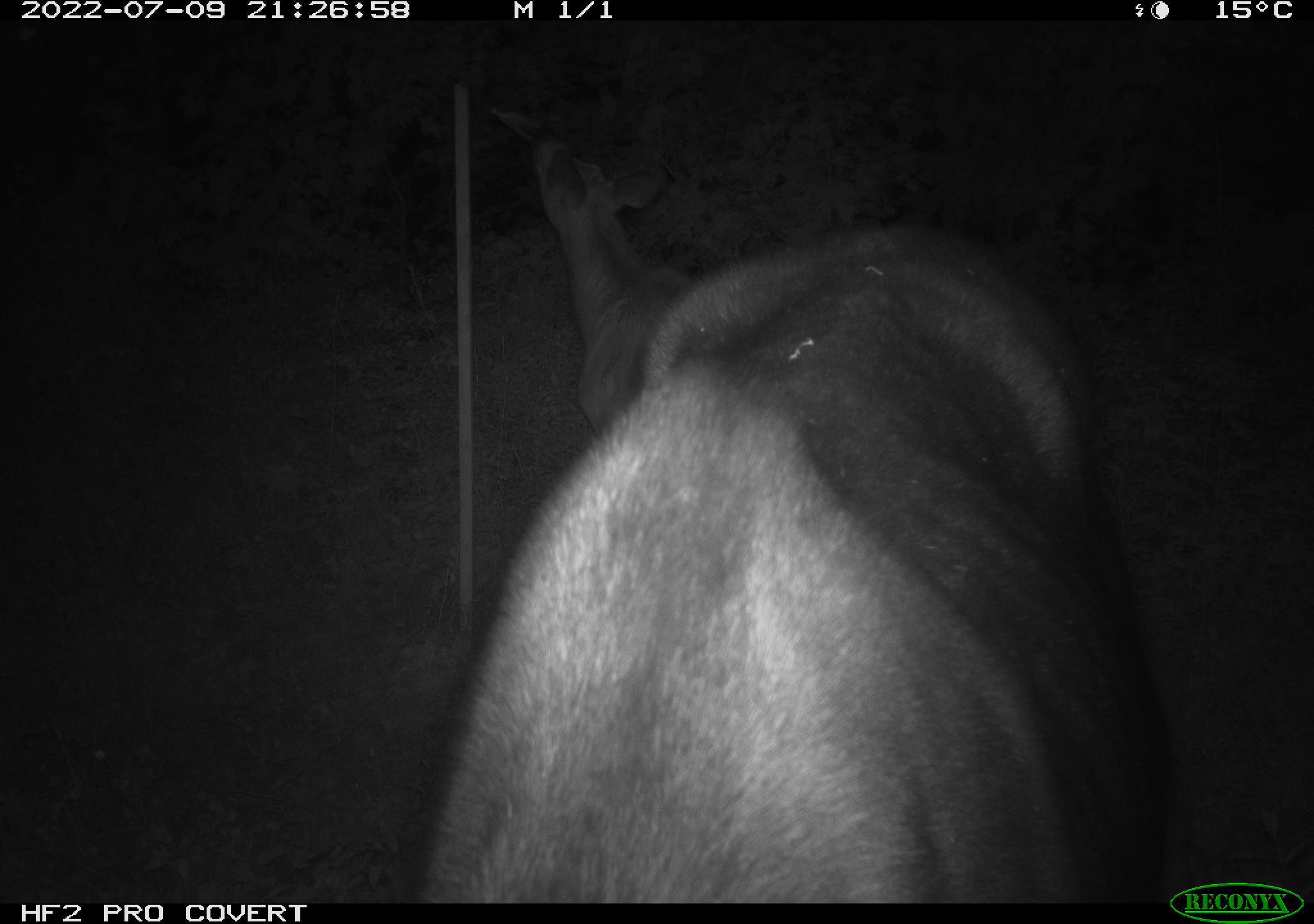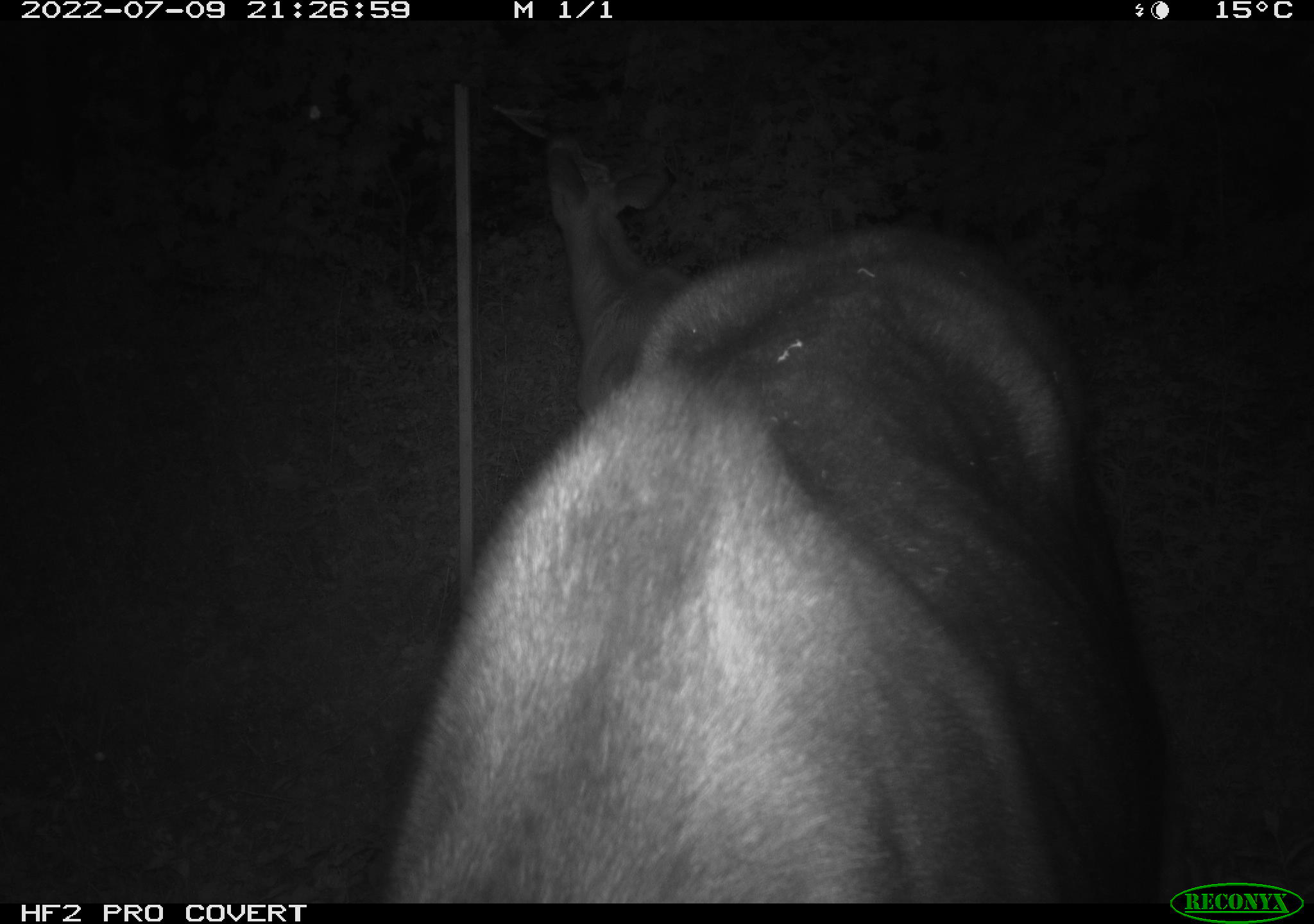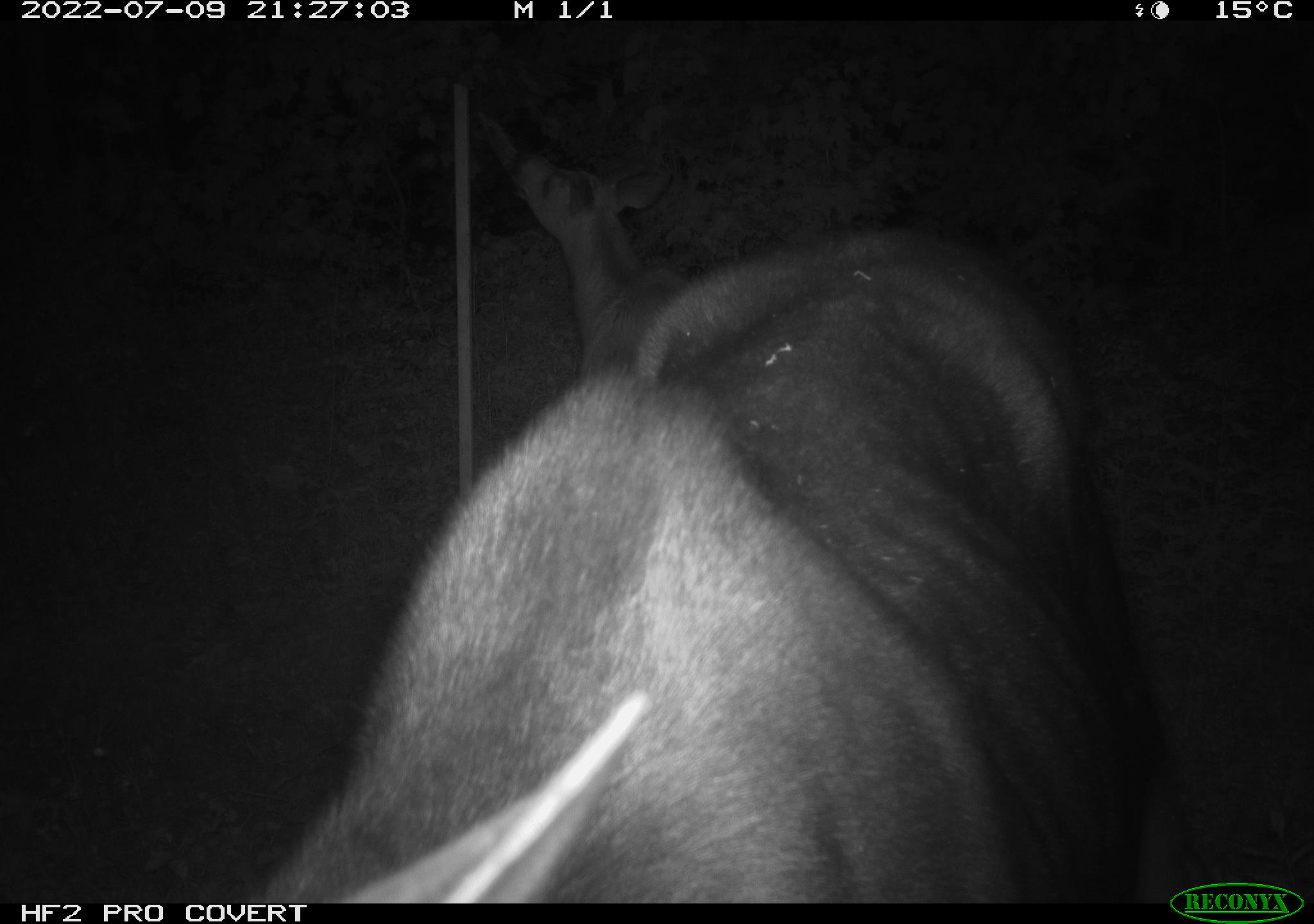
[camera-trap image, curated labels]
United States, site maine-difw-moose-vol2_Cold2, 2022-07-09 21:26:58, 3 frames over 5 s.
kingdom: Animalia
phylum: Chordata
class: Mammalia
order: Artiodactyla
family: Cervidae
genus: Alces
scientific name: Alces alces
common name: moose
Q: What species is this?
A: Moose (Alces alces).